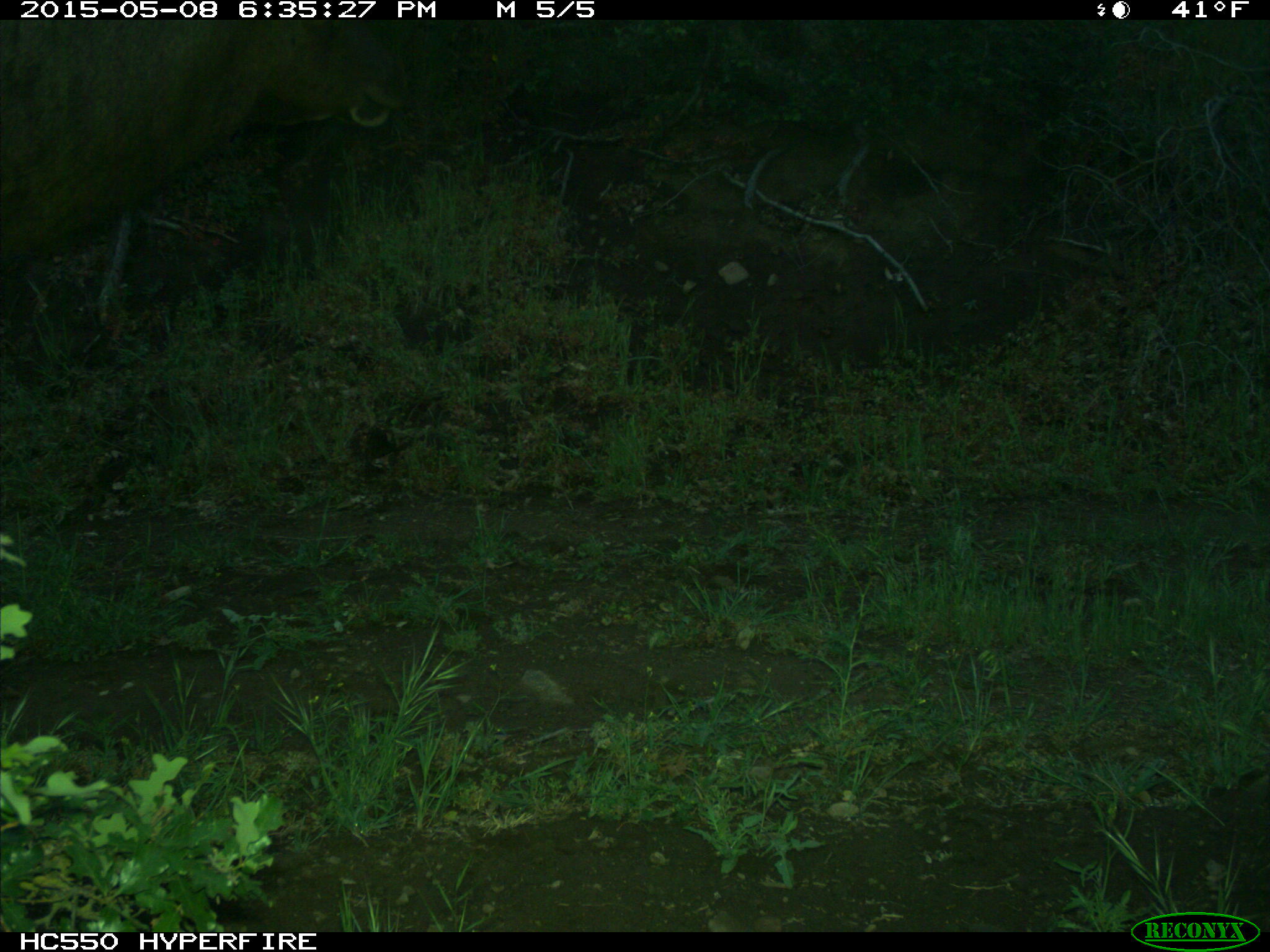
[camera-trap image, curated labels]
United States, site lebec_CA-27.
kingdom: Animalia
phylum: Chordata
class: Mammalia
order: Artiodactyla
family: Cervidae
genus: Cervus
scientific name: Cervus canadensis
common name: elk